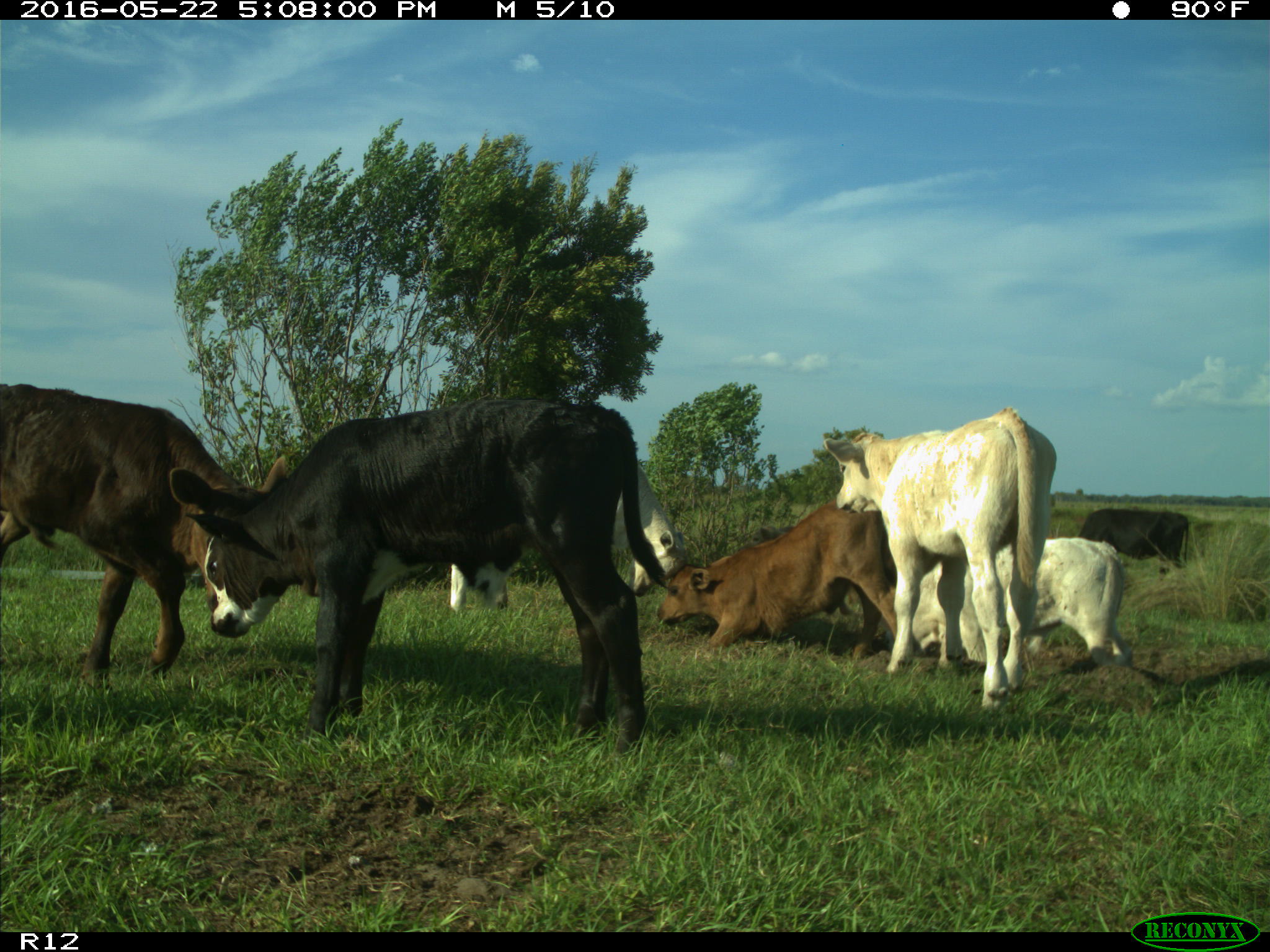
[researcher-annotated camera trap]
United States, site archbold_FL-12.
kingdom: Animalia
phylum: Chordata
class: Mammalia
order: Artiodactyla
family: Bovidae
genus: Bos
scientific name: Bos taurus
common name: domestic cow